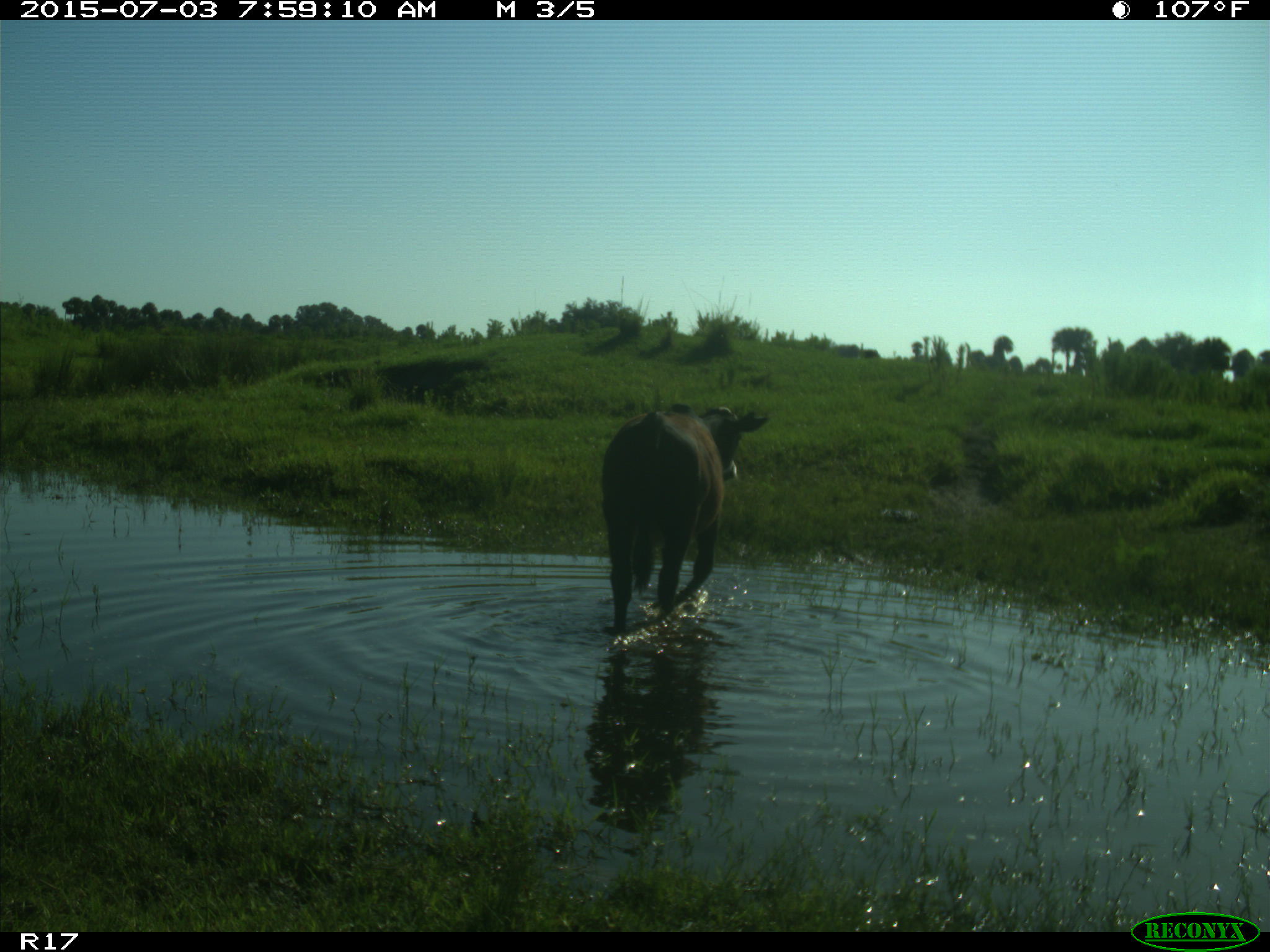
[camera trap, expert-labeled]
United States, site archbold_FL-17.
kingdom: Animalia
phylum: Chordata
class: Mammalia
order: Artiodactyla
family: Bovidae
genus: Bos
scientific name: Bos taurus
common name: domestic cow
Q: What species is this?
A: Bos taurus (domestic cow).